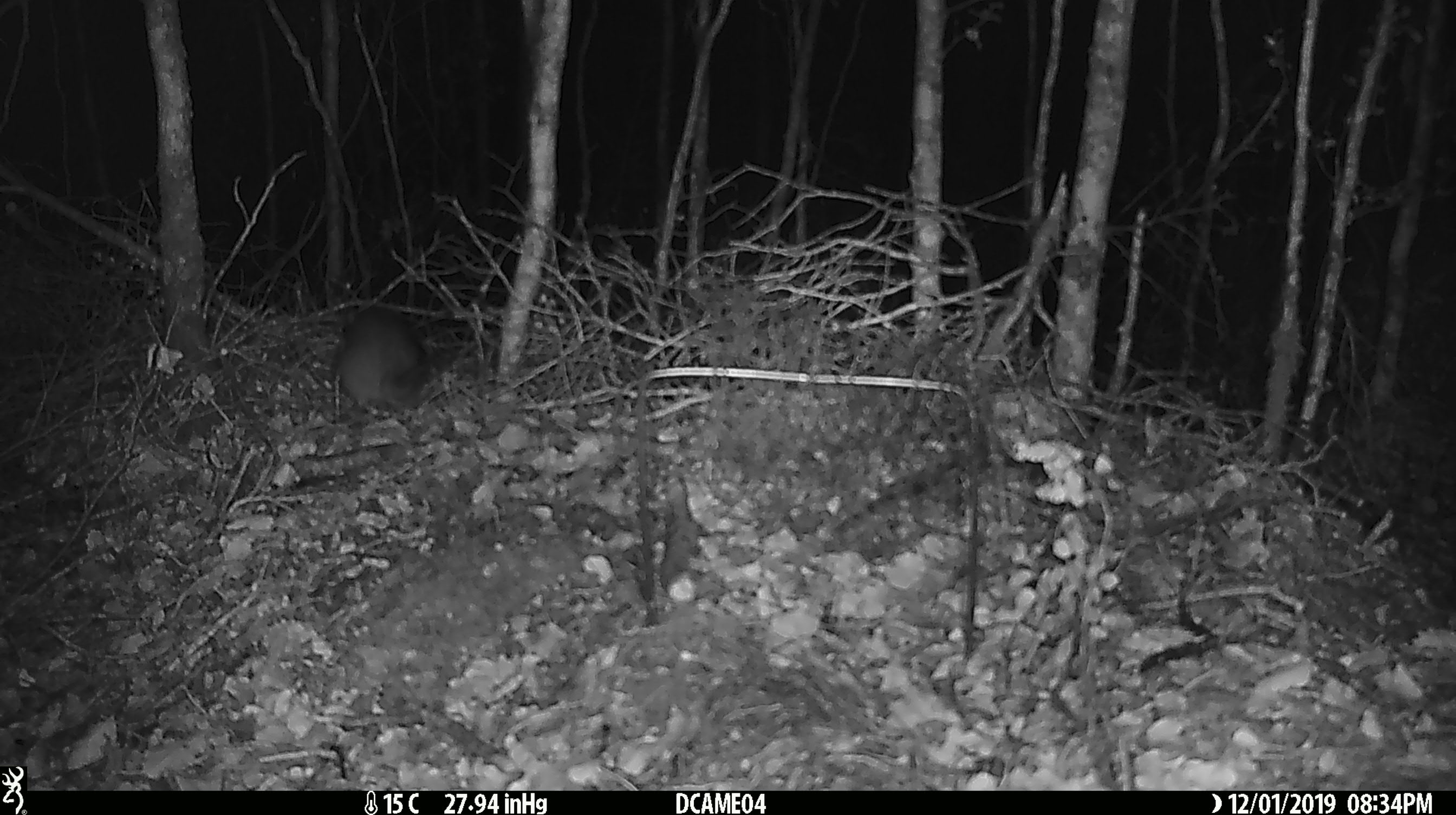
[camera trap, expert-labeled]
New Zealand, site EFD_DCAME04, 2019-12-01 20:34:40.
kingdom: Animalia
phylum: Chordata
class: Mammalia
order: Rodentia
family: Muridae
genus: Rattus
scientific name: Rattus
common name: rat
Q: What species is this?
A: Rat (Rattus).